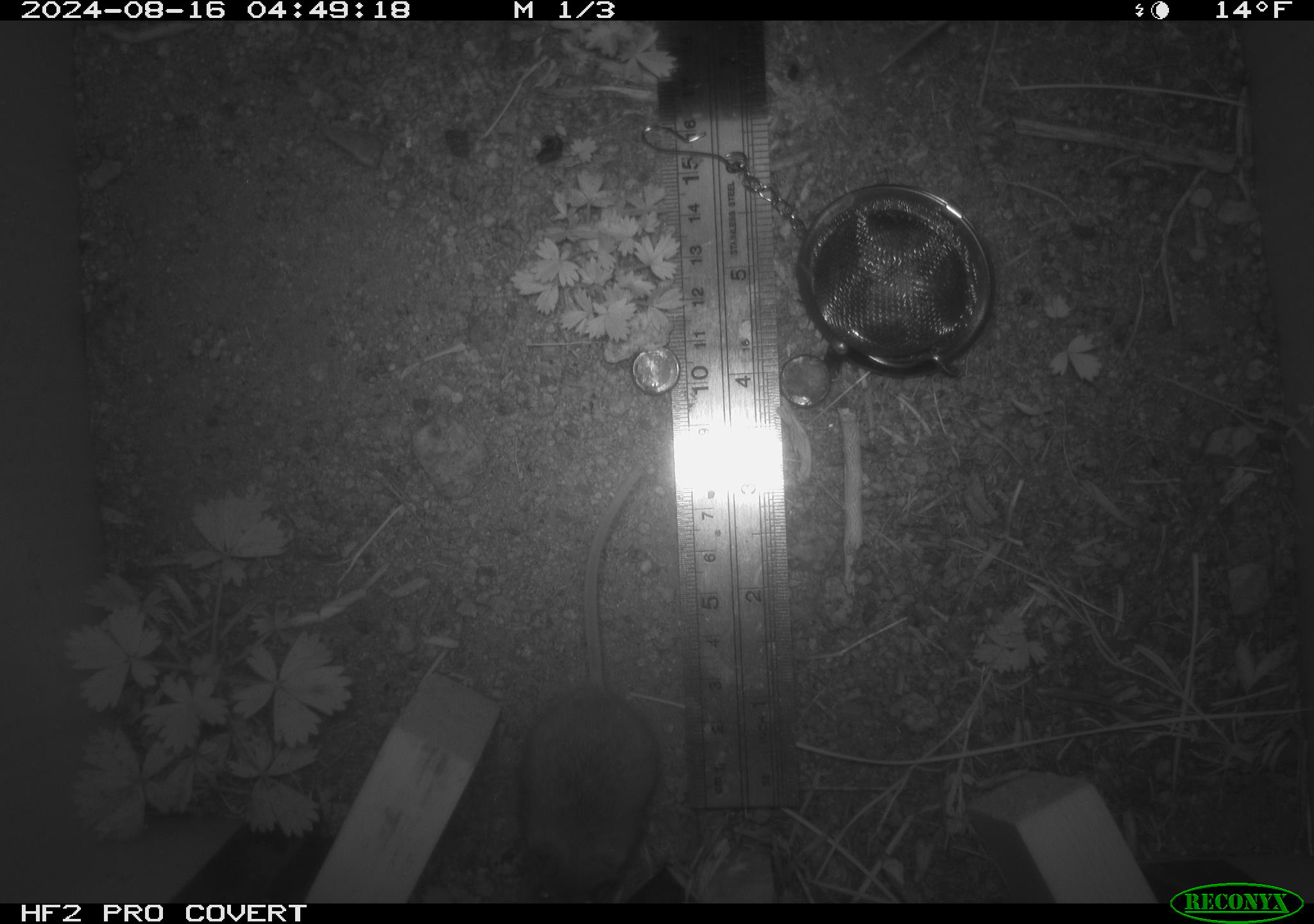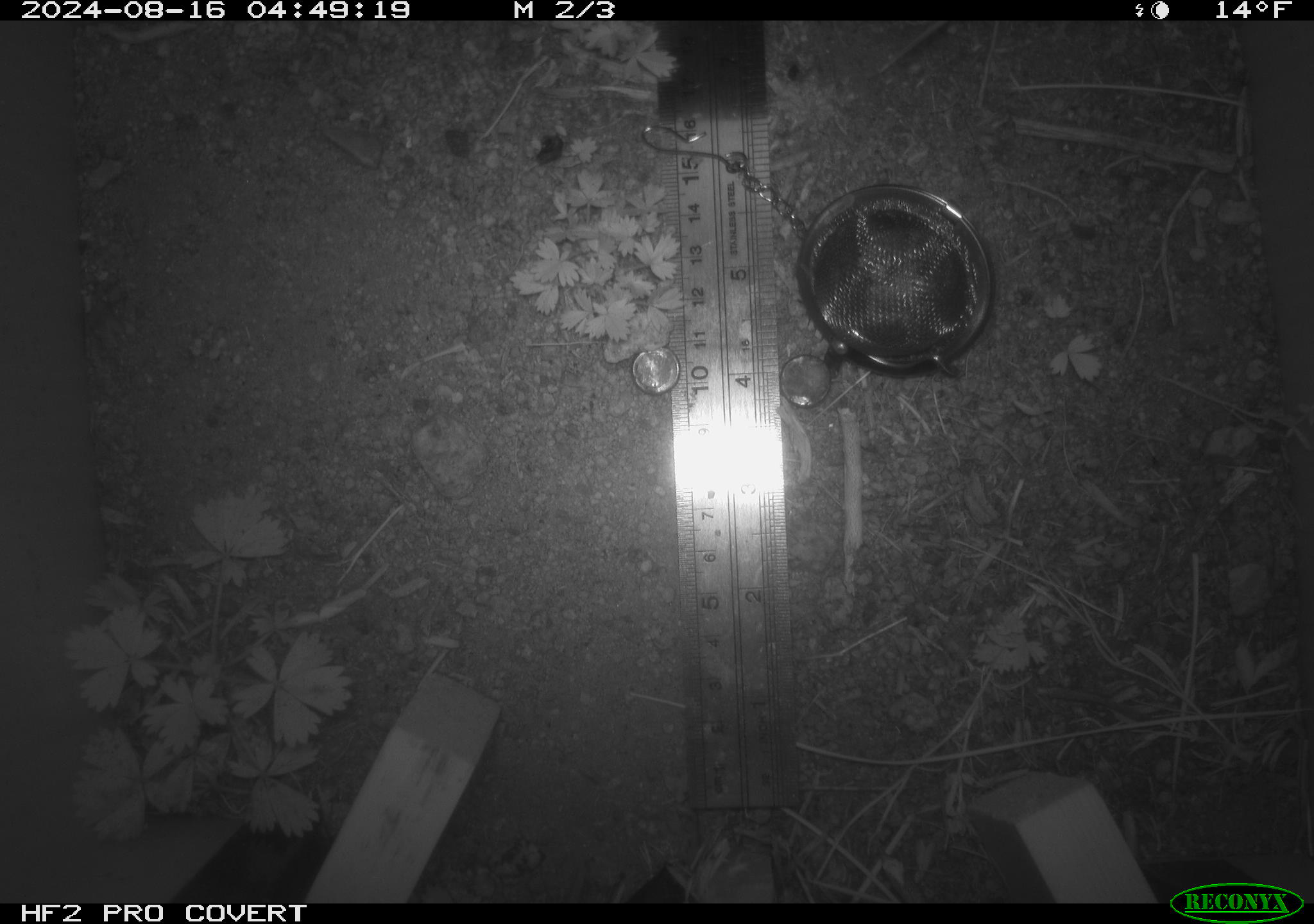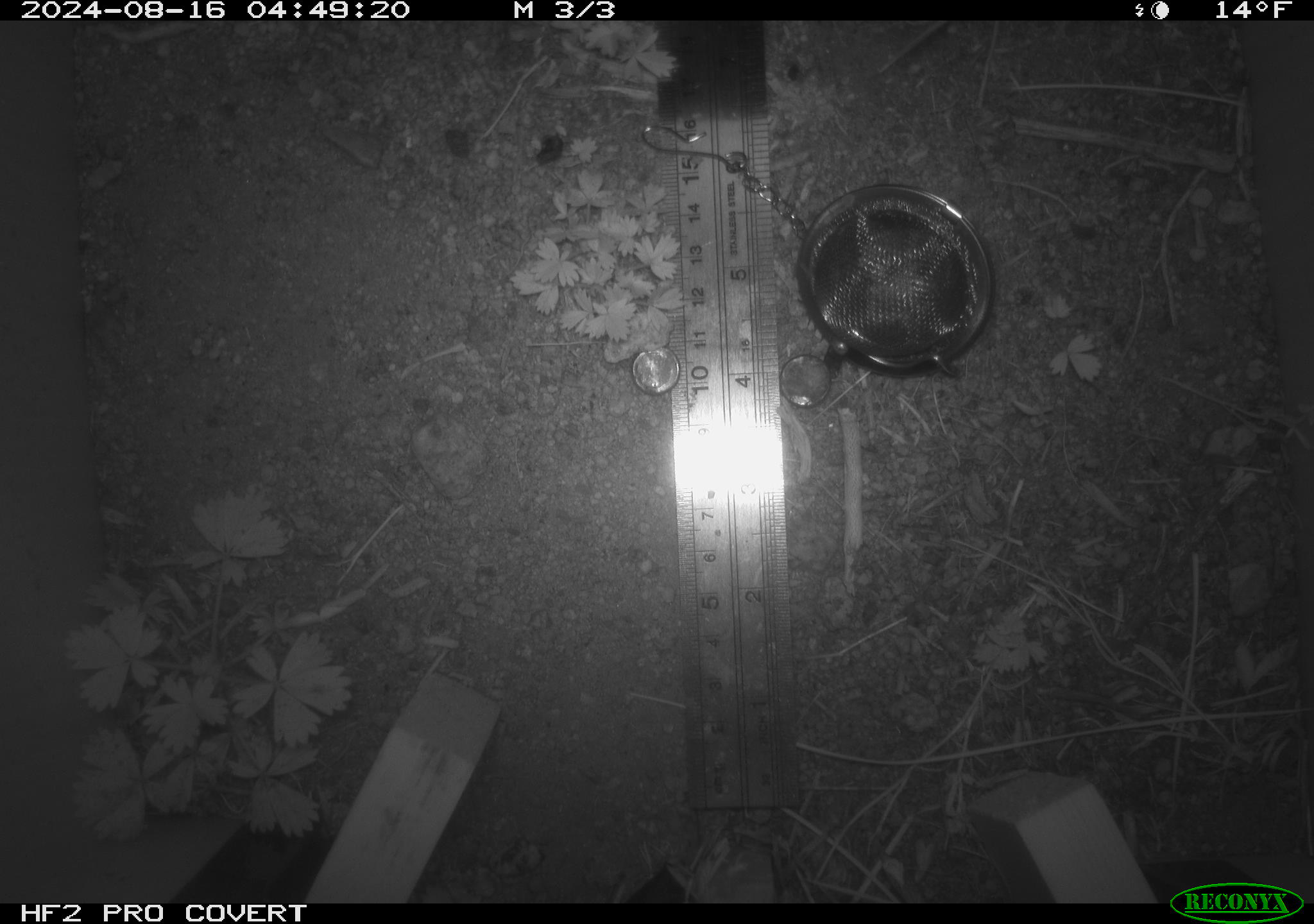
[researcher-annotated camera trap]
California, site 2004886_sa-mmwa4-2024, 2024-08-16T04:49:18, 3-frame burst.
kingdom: Animalia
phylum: Chordata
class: Mammalia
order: Rodentia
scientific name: Rodentia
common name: mouse species